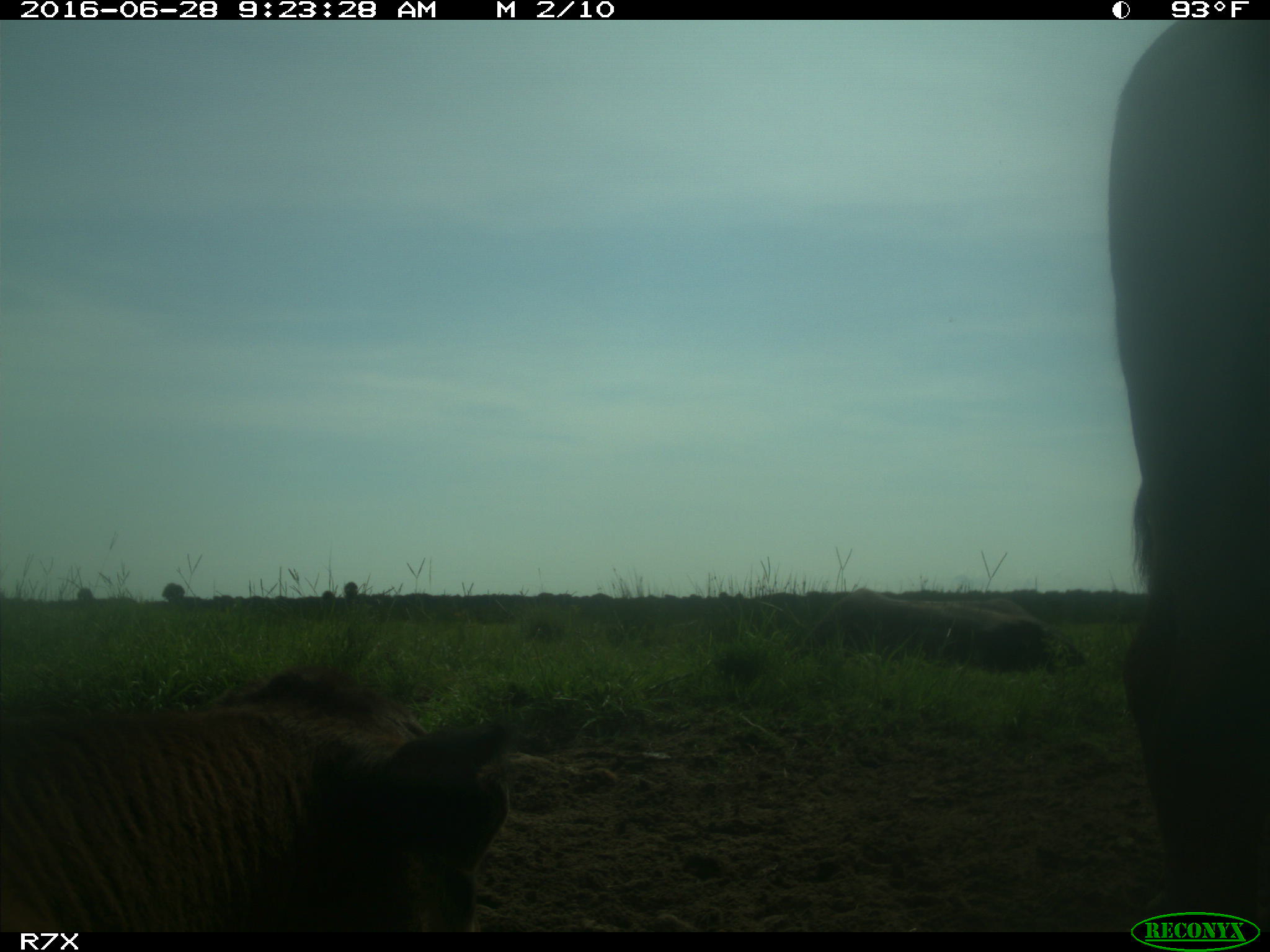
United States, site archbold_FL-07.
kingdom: Animalia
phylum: Chordata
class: Mammalia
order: Artiodactyla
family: Bovidae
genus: Bos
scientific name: Bos taurus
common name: domestic cow